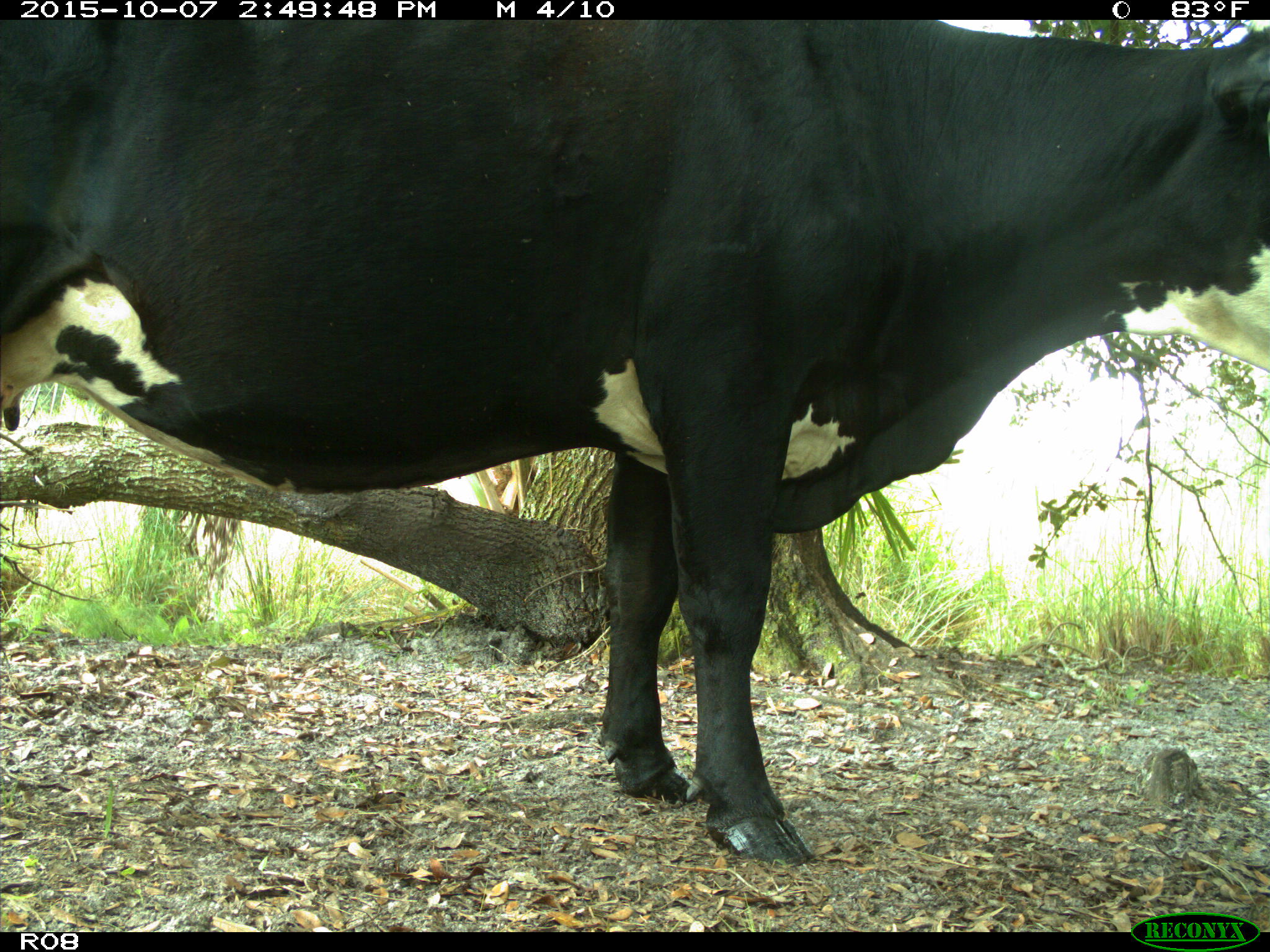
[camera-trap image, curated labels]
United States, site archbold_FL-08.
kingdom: Animalia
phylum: Chordata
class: Mammalia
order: Artiodactyla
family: Bovidae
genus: Bos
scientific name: Bos taurus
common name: domestic cow